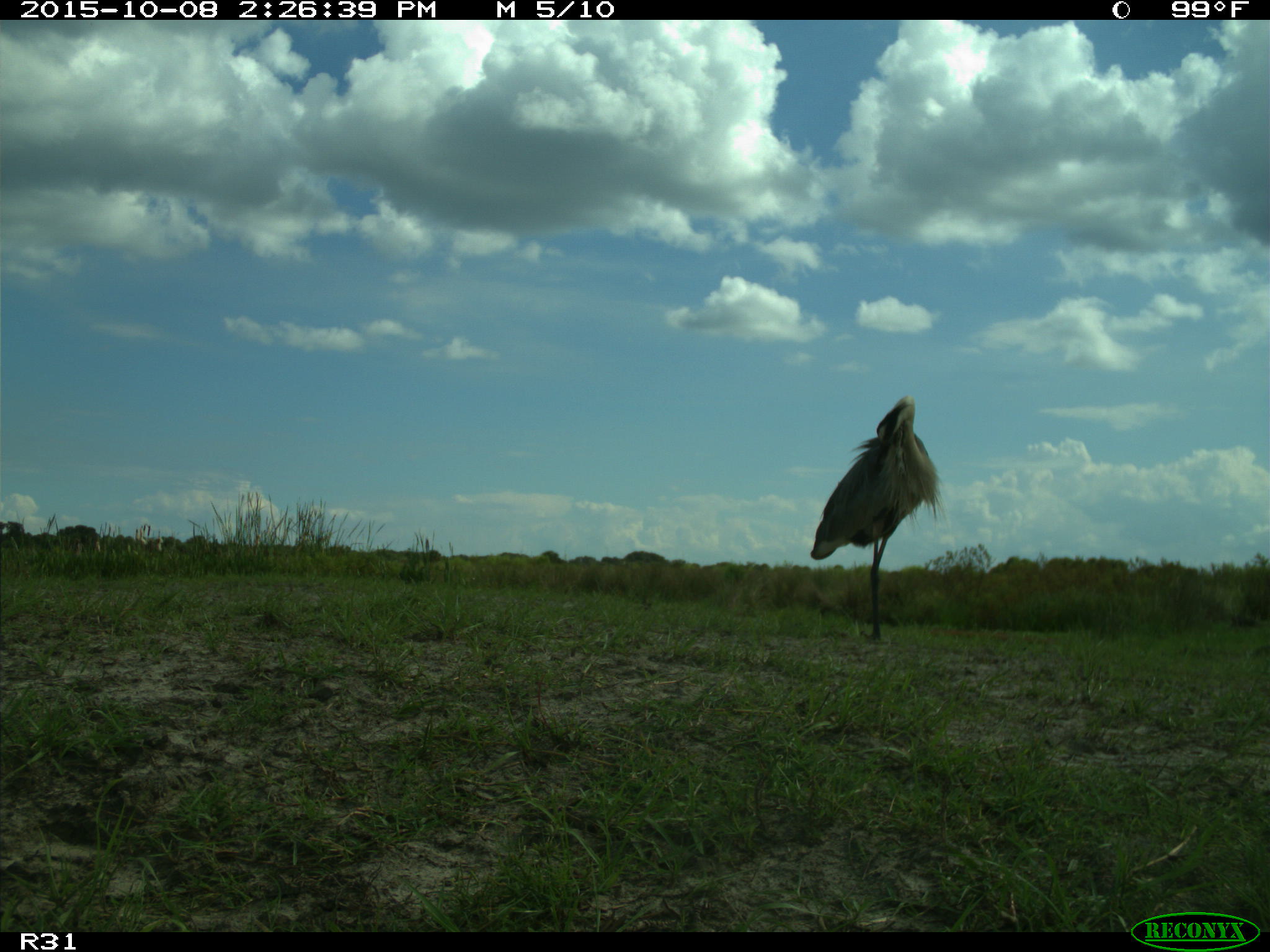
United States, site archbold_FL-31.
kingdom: Animalia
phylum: Chordata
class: Aves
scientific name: Aves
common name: birds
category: unidentified bird